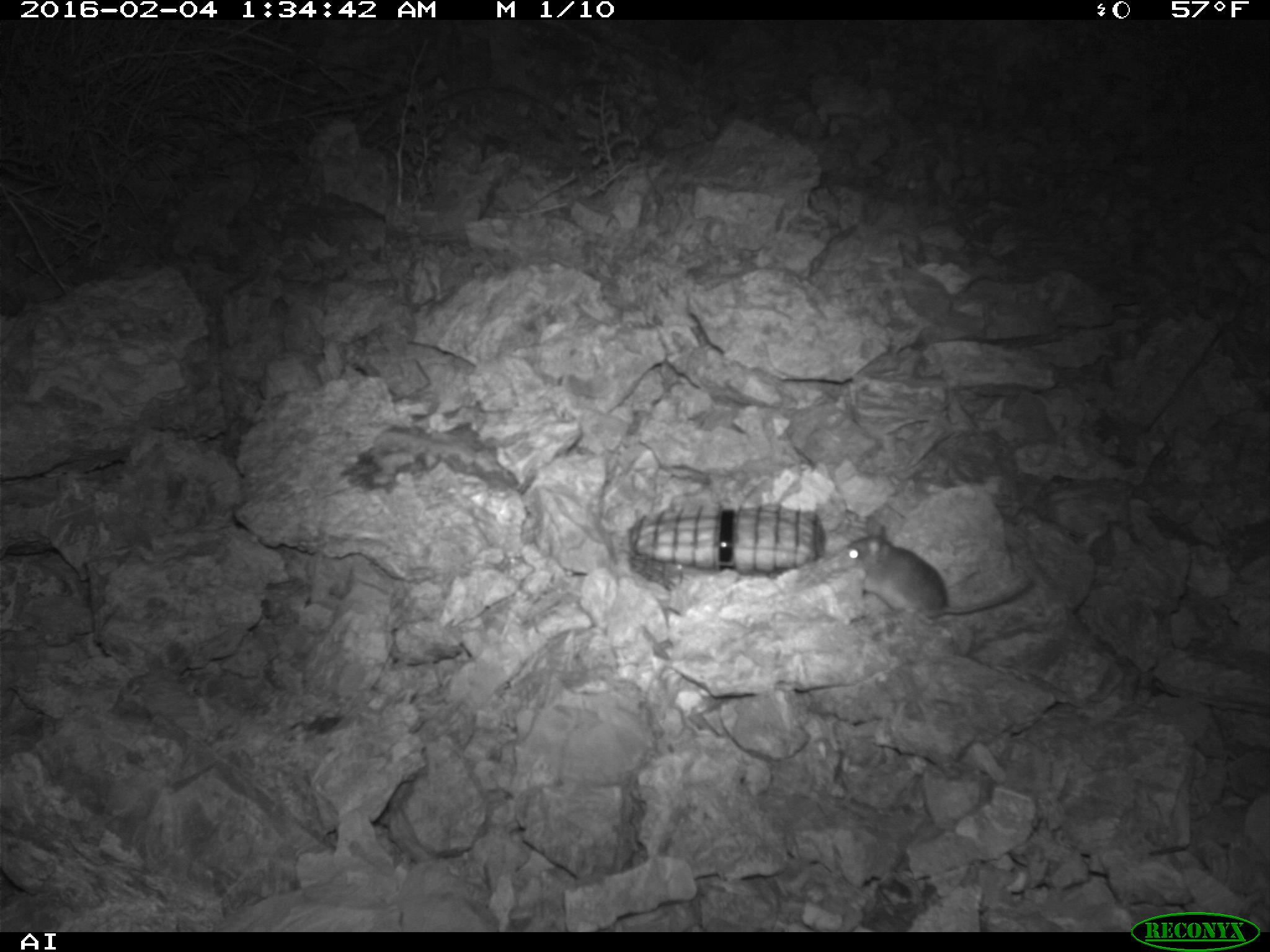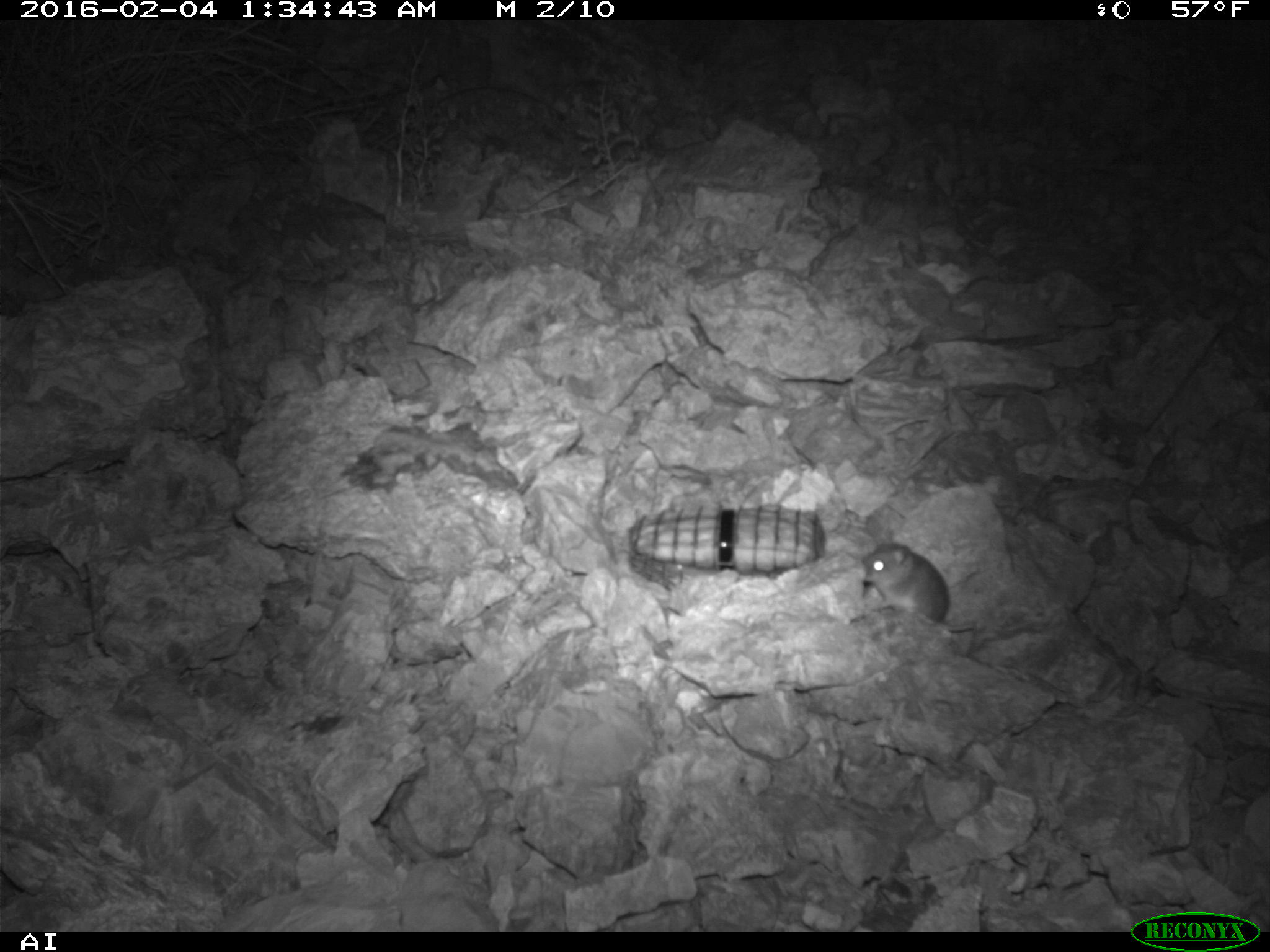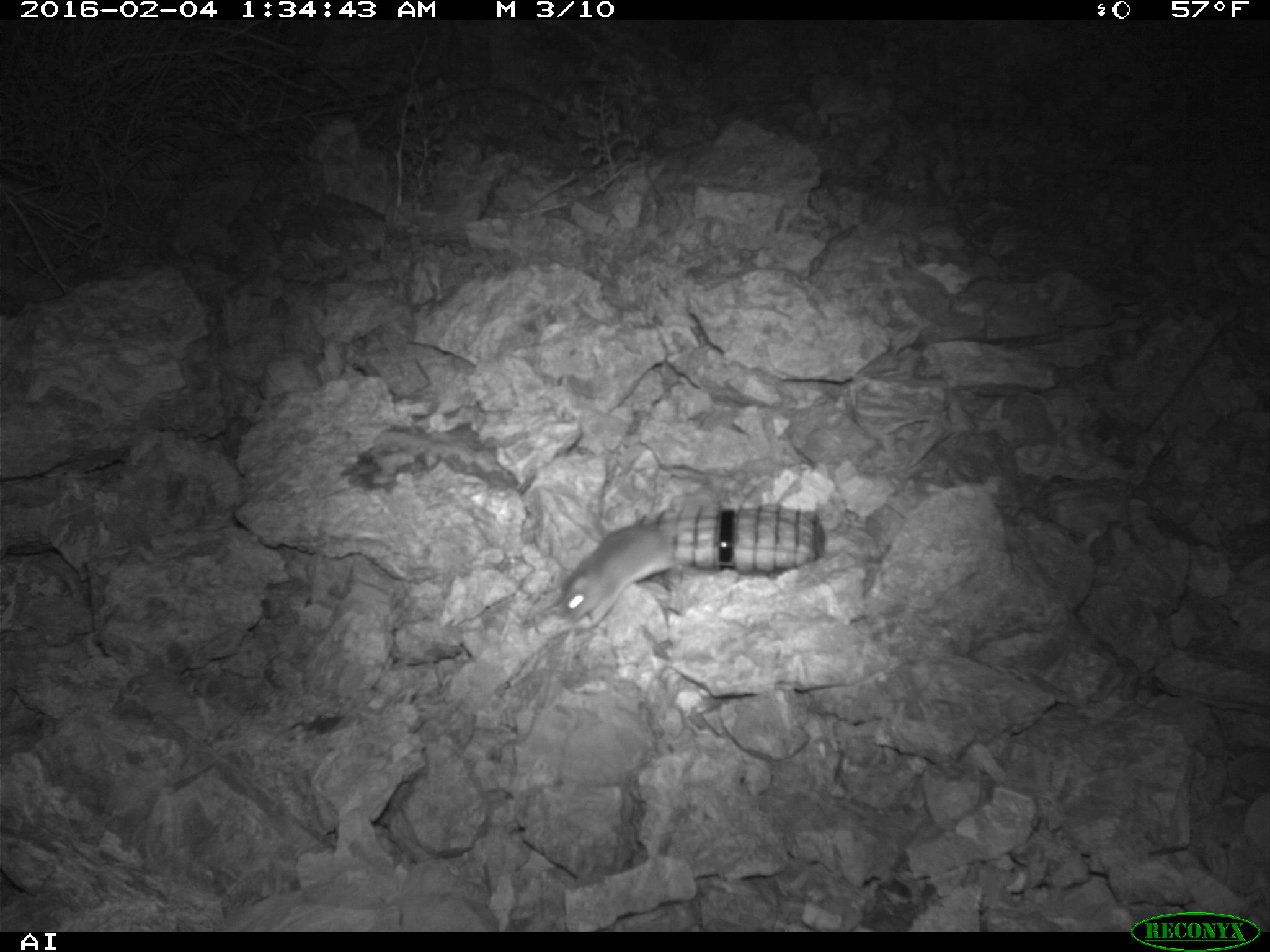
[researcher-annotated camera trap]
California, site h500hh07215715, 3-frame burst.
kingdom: Animalia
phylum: Chordata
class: Mammalia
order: Rodentia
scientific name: Rodentia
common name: rodent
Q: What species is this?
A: Rodent (Rodentia).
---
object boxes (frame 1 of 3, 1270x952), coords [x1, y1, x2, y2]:
rodent: [837, 515, 1032, 624]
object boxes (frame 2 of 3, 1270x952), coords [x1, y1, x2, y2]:
rodent: [859, 540, 977, 634]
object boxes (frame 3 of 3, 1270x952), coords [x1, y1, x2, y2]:
rodent: [558, 520, 687, 625]